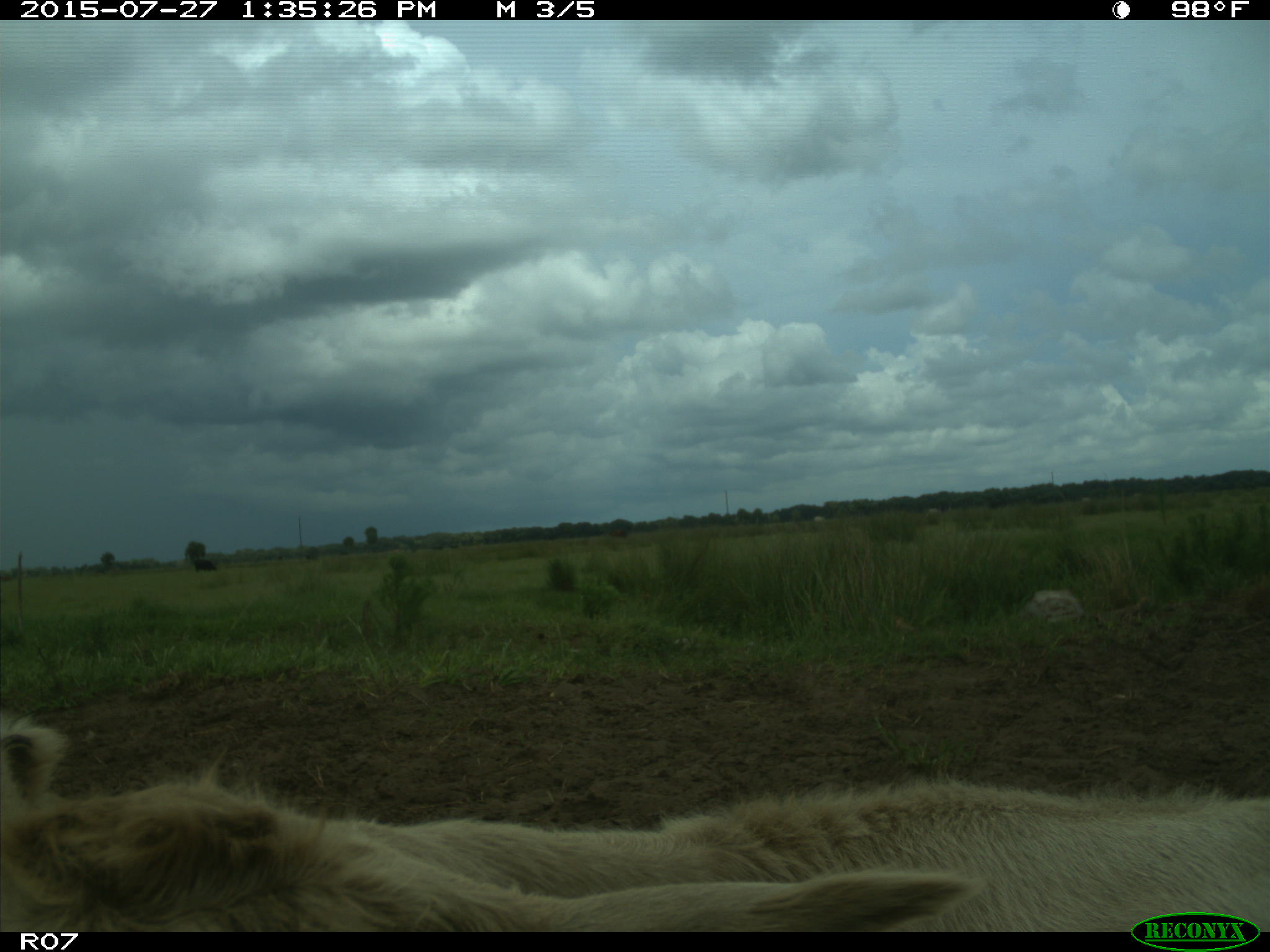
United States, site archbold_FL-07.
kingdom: Animalia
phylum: Chordata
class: Mammalia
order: Artiodactyla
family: Bovidae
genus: Bos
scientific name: Bos taurus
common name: domestic cow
Bos taurus (domestic cow).